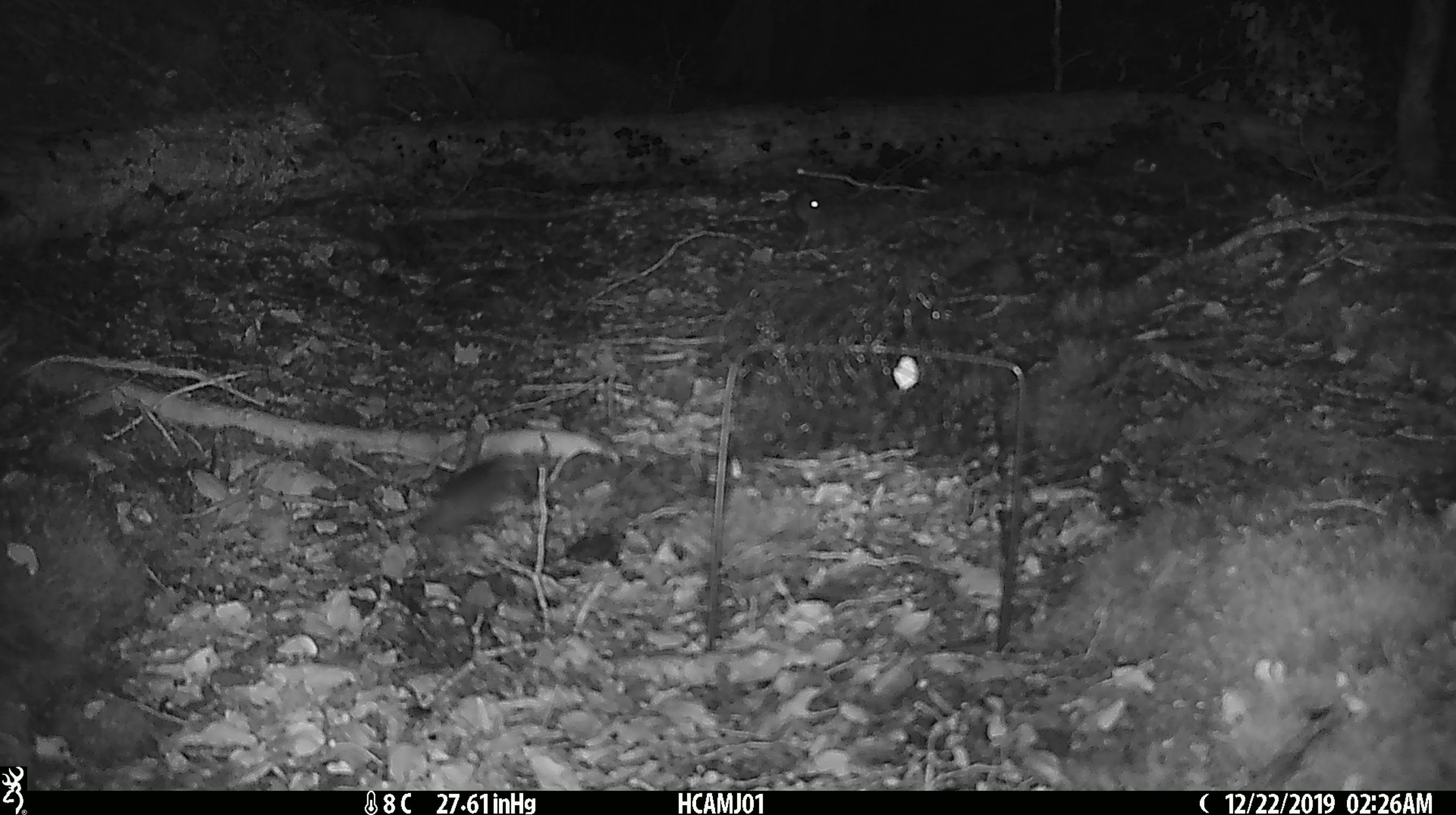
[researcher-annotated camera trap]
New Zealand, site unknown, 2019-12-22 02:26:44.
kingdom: Animalia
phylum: Chordata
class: Mammalia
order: Rodentia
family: Muridae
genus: Mus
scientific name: Mus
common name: mouse